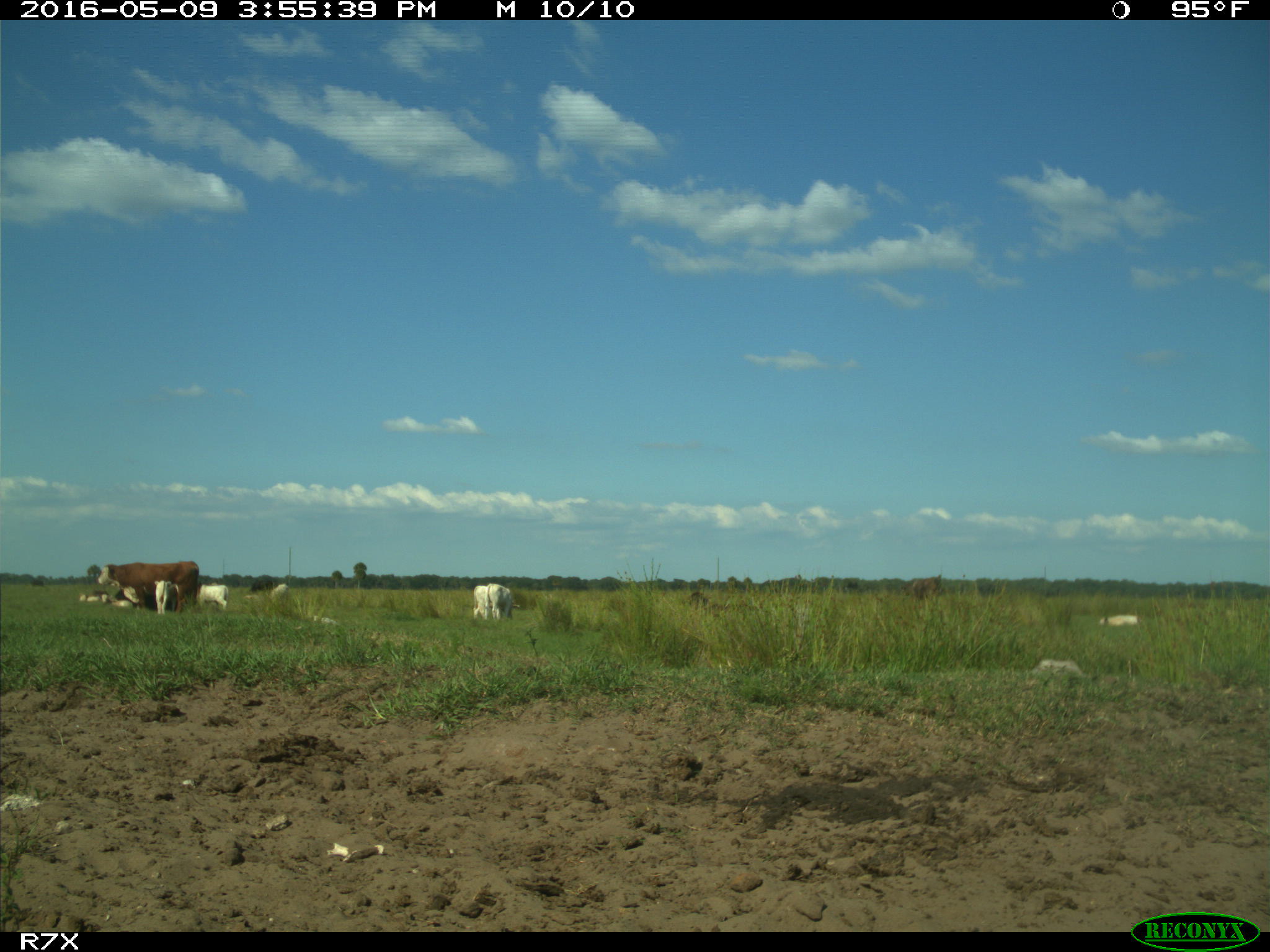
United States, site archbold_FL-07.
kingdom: Animalia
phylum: Chordata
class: Mammalia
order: Artiodactyla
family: Bovidae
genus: Bos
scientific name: Bos taurus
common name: domestic cow